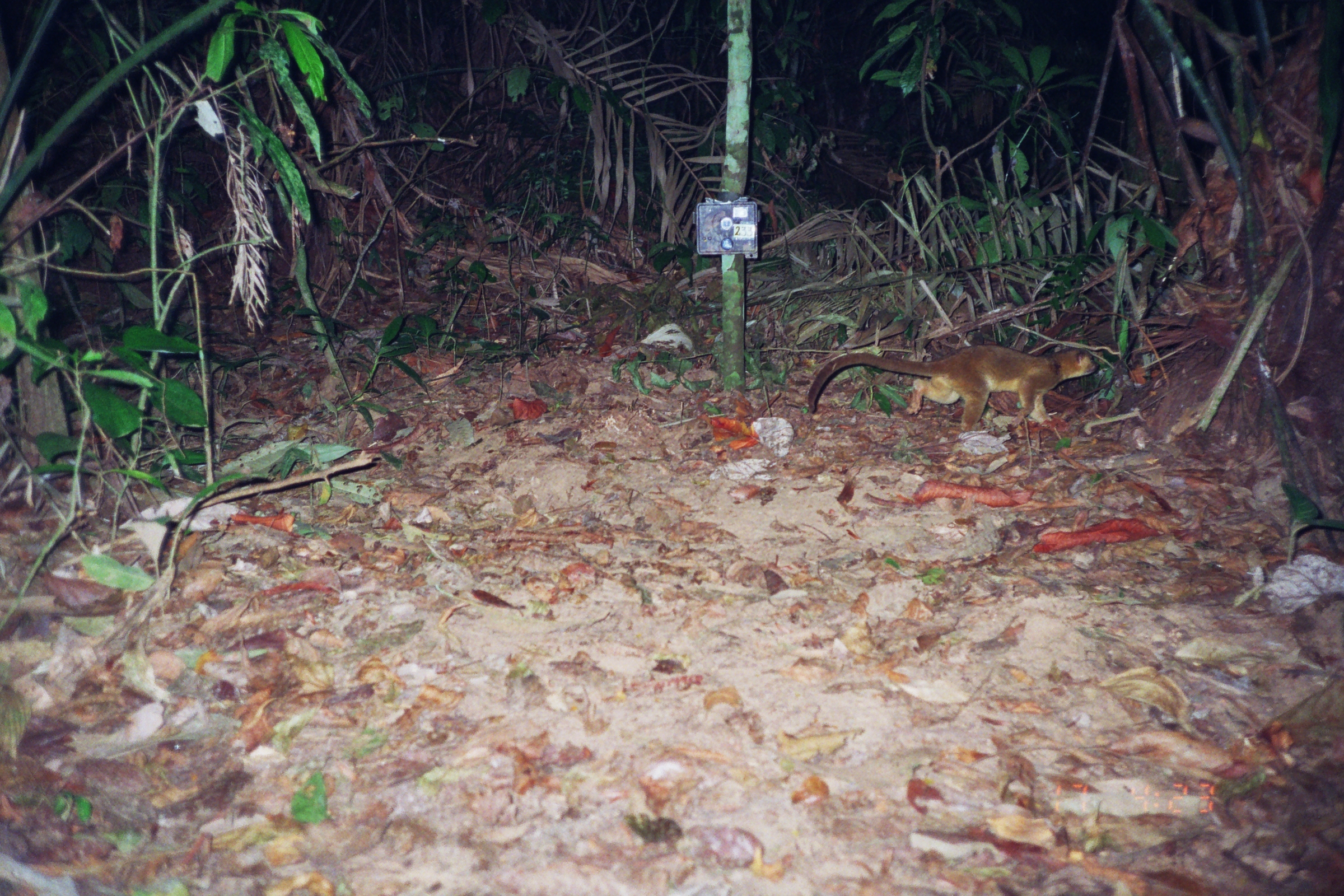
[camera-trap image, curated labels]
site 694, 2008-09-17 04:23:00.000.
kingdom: Animalia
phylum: Chordata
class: Mammalia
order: Carnivora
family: Procyonidae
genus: Potos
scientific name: Potos flavus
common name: kinkajou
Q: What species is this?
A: Potos flavus (kinkajou).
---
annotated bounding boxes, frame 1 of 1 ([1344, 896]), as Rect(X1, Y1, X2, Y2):
potos flavus: Rect(807, 345, 1099, 434)